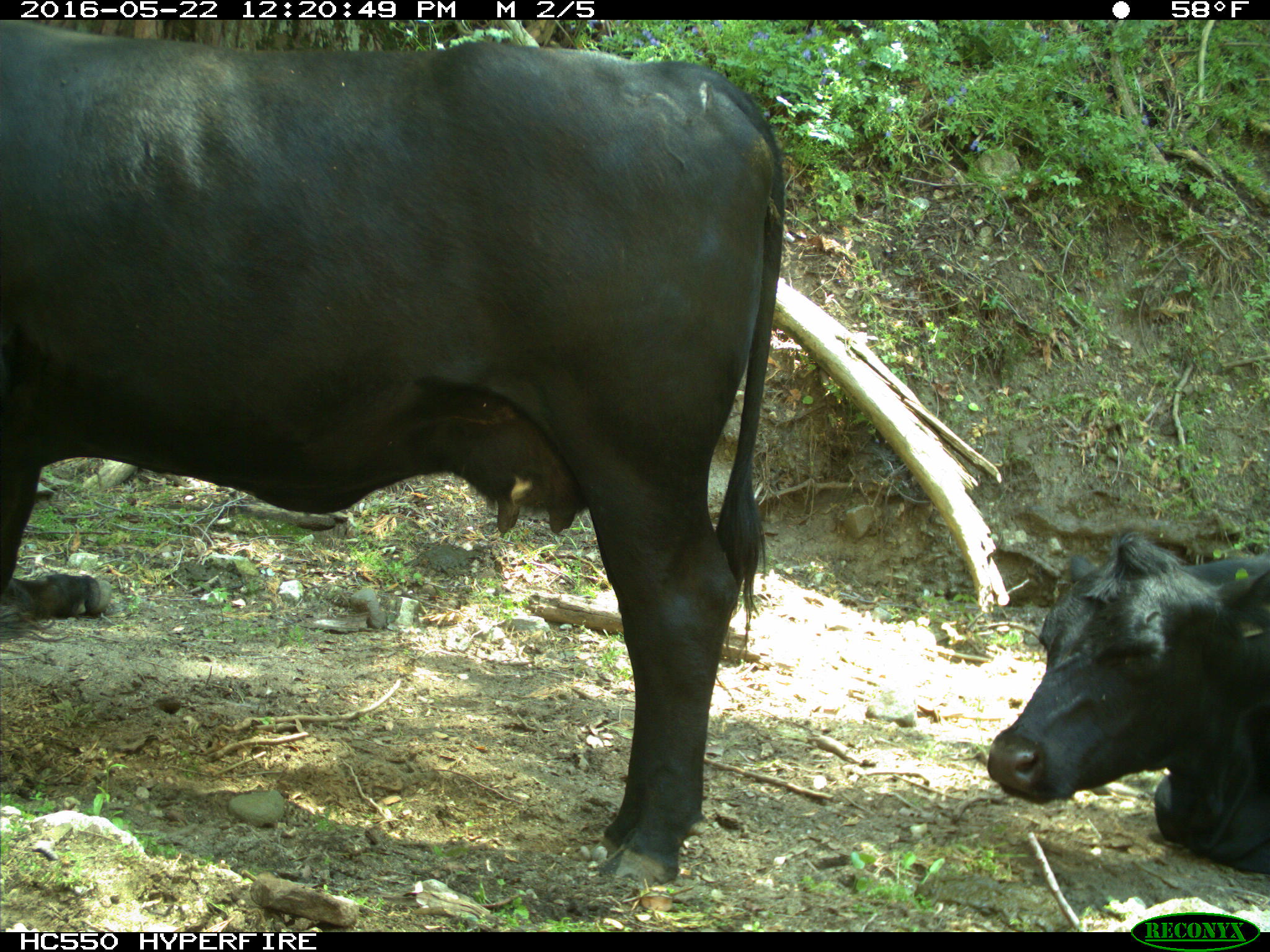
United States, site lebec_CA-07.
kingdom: Animalia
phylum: Chordata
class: Mammalia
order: Artiodactyla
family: Bovidae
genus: Bos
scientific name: Bos taurus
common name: domestic cow